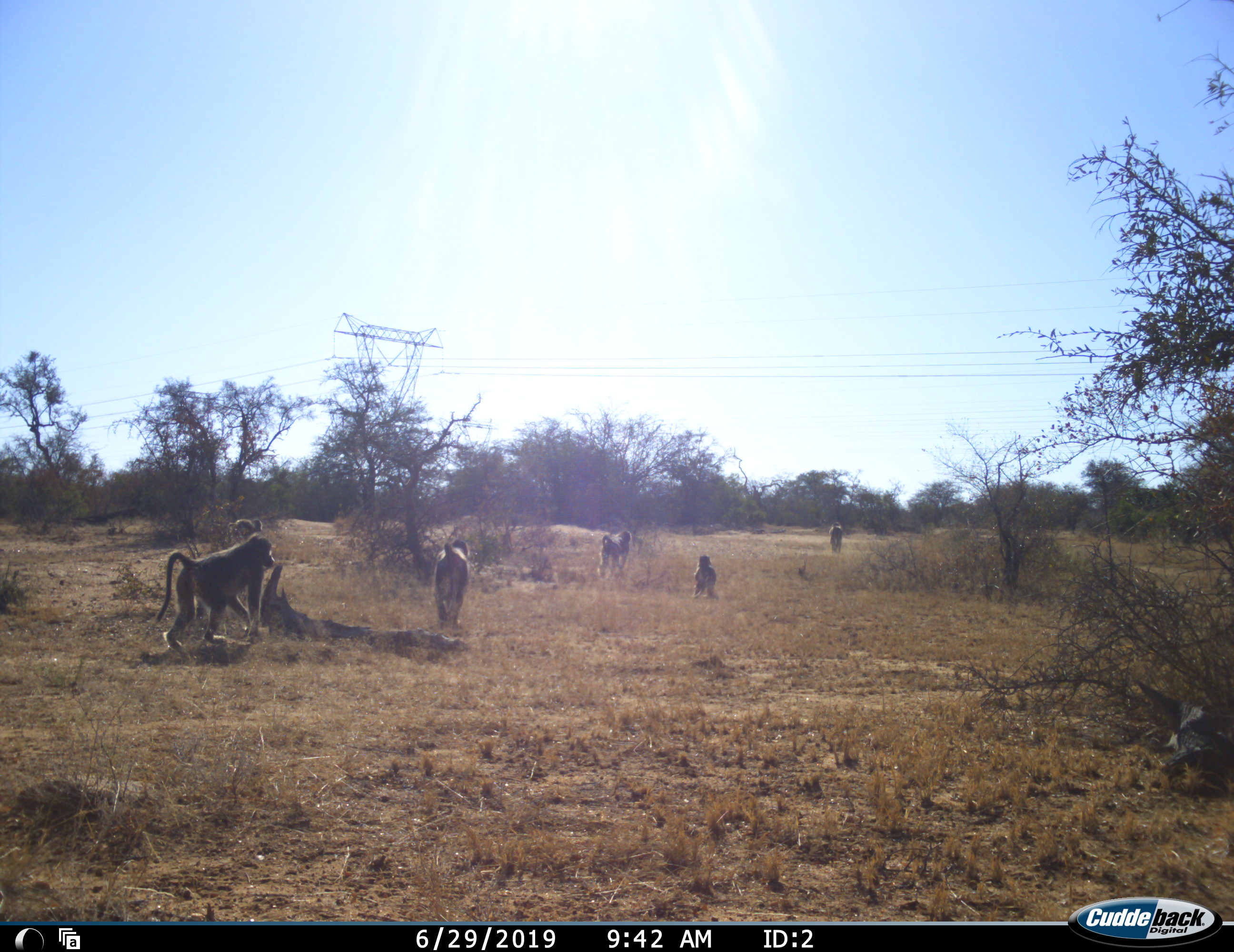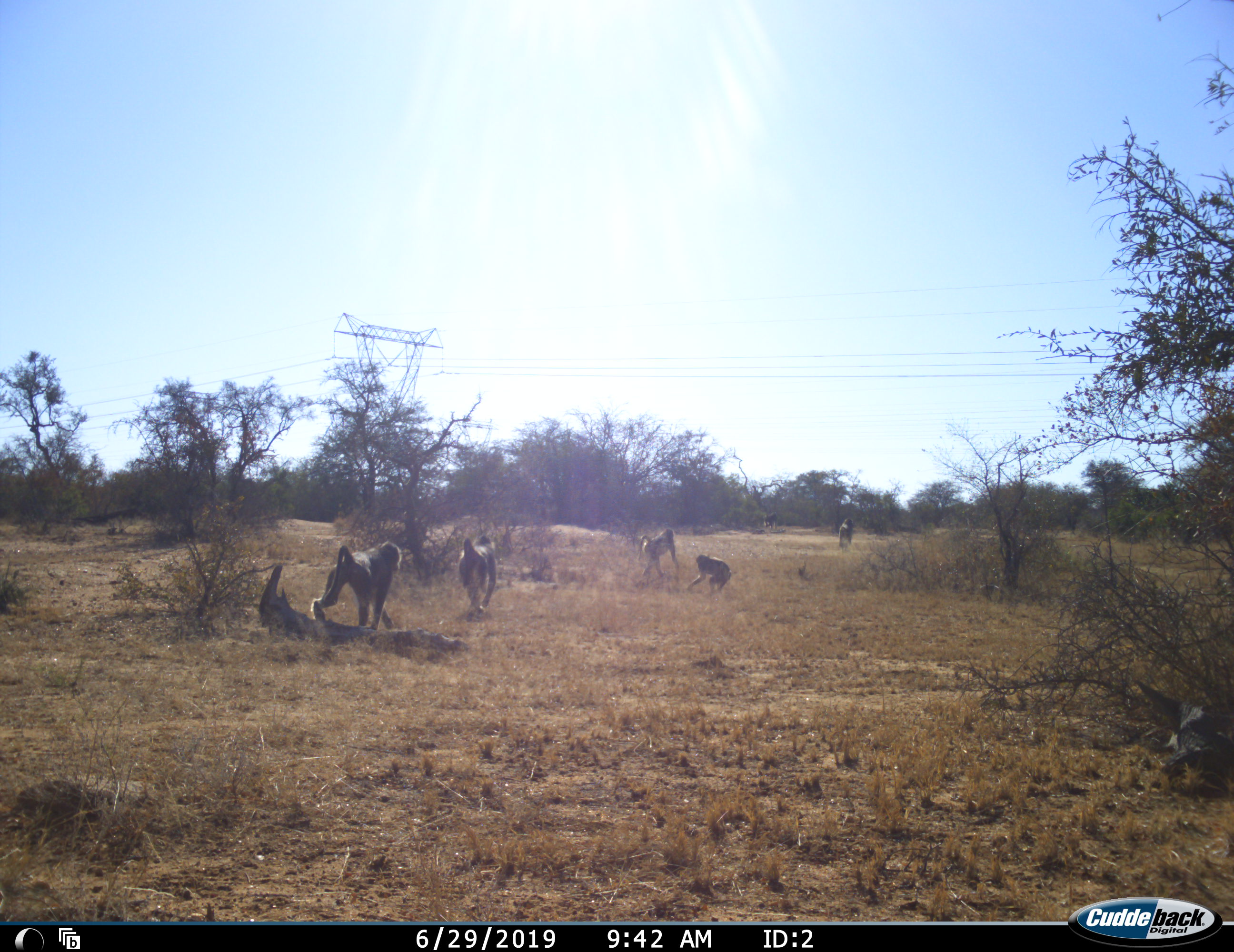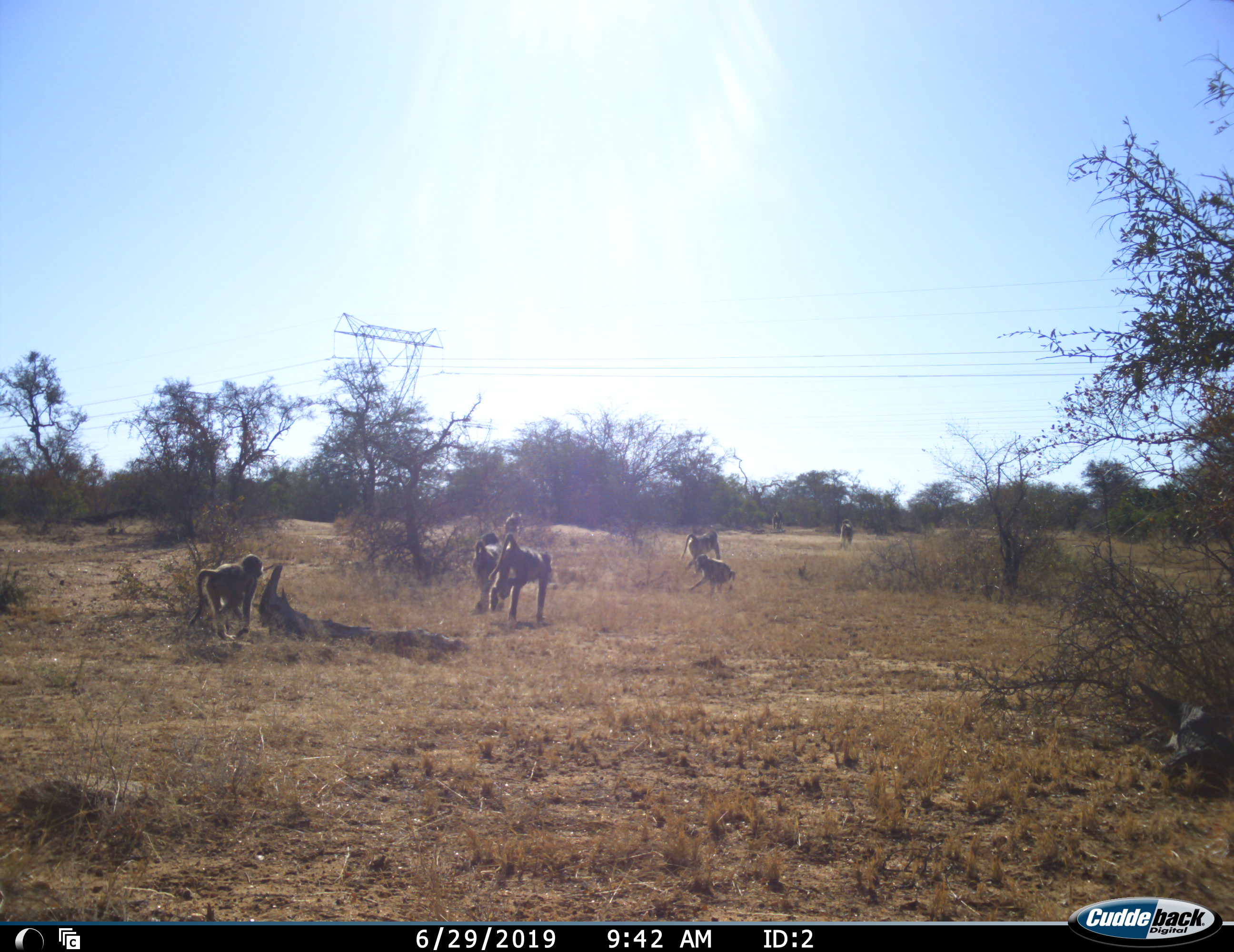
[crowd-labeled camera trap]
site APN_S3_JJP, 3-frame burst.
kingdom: Animalia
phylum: Chordata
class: Mammalia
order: Primates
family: Cercopithecidae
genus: Papio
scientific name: Papio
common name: baboon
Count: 7.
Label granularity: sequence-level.